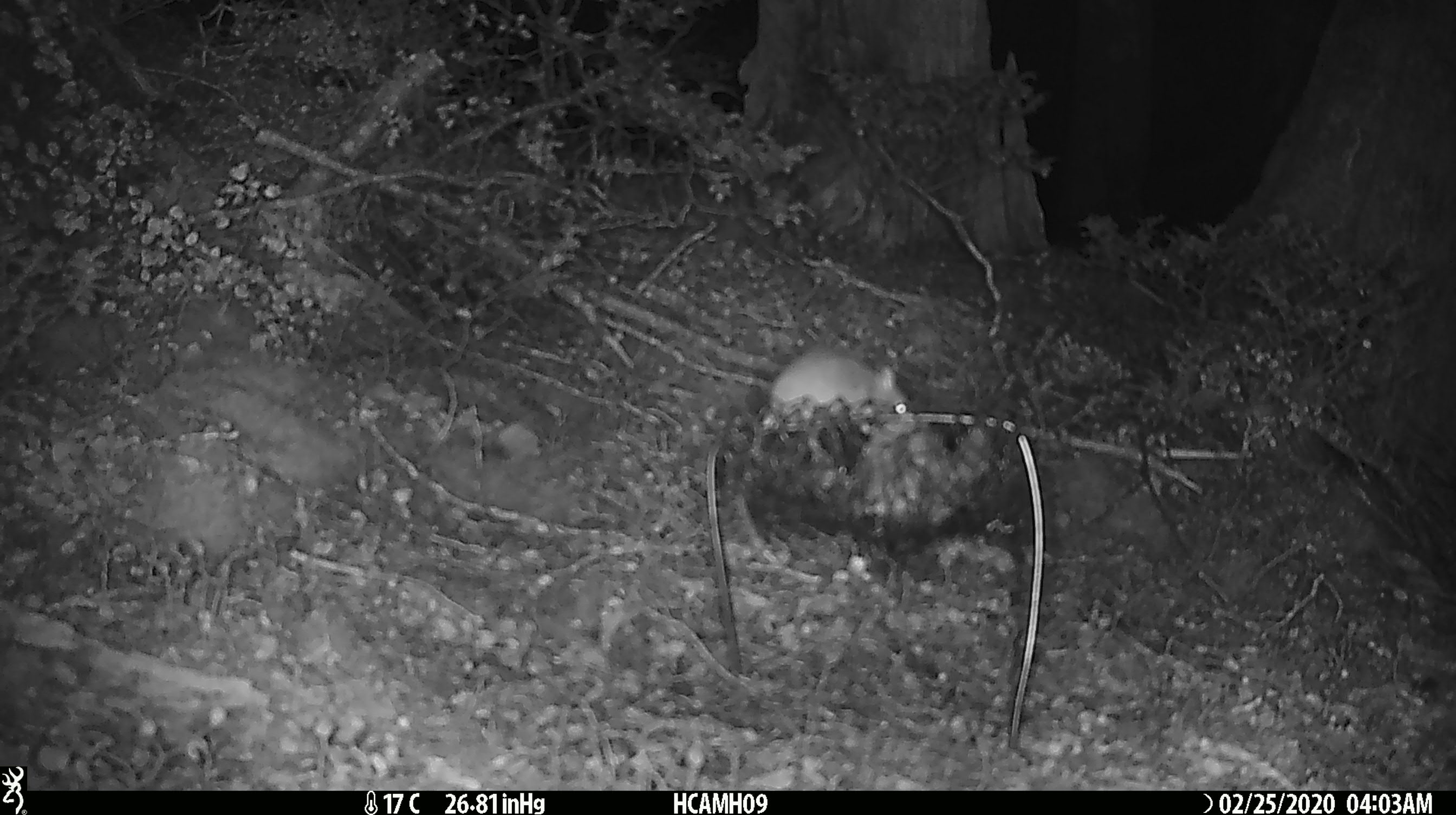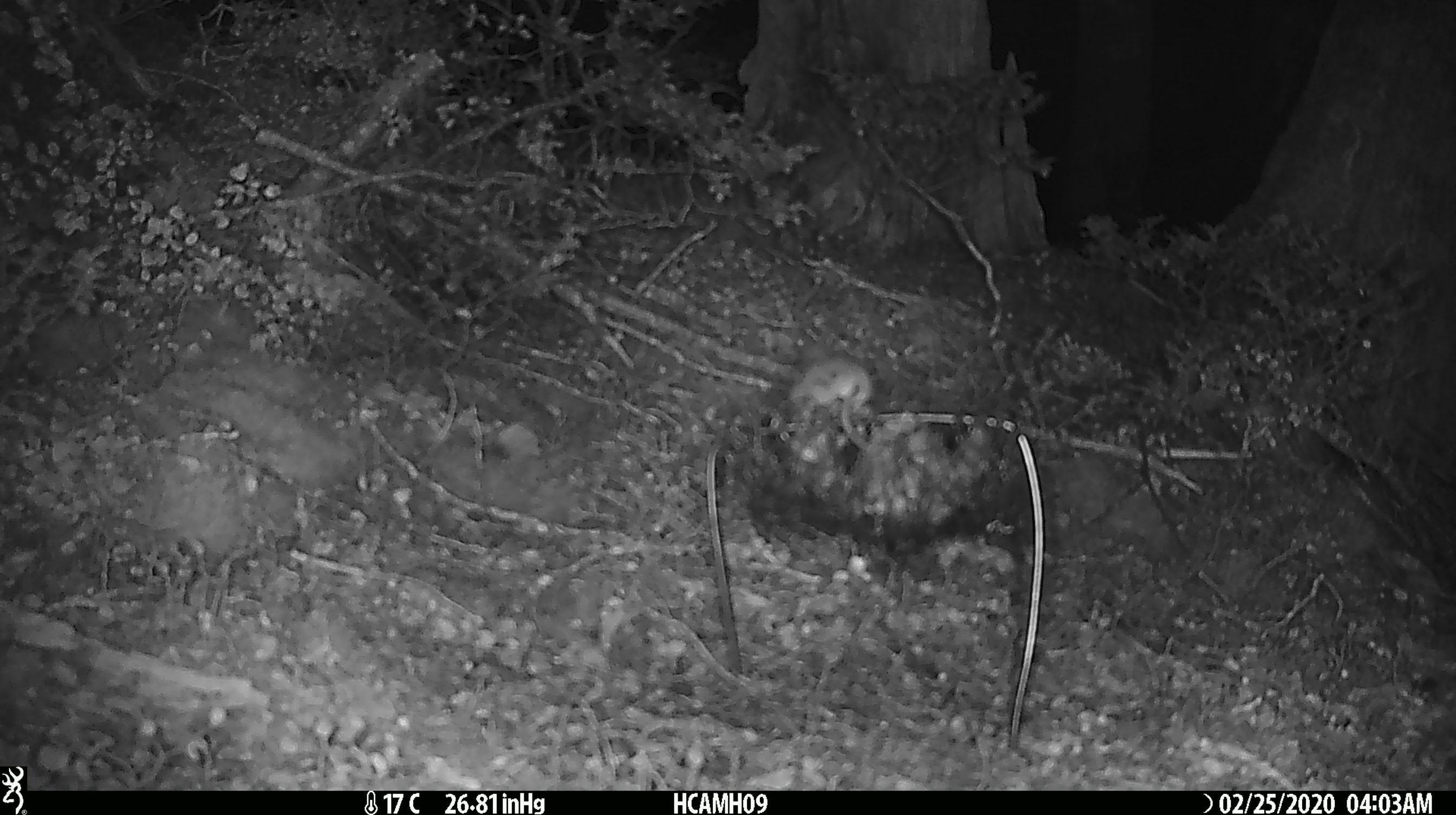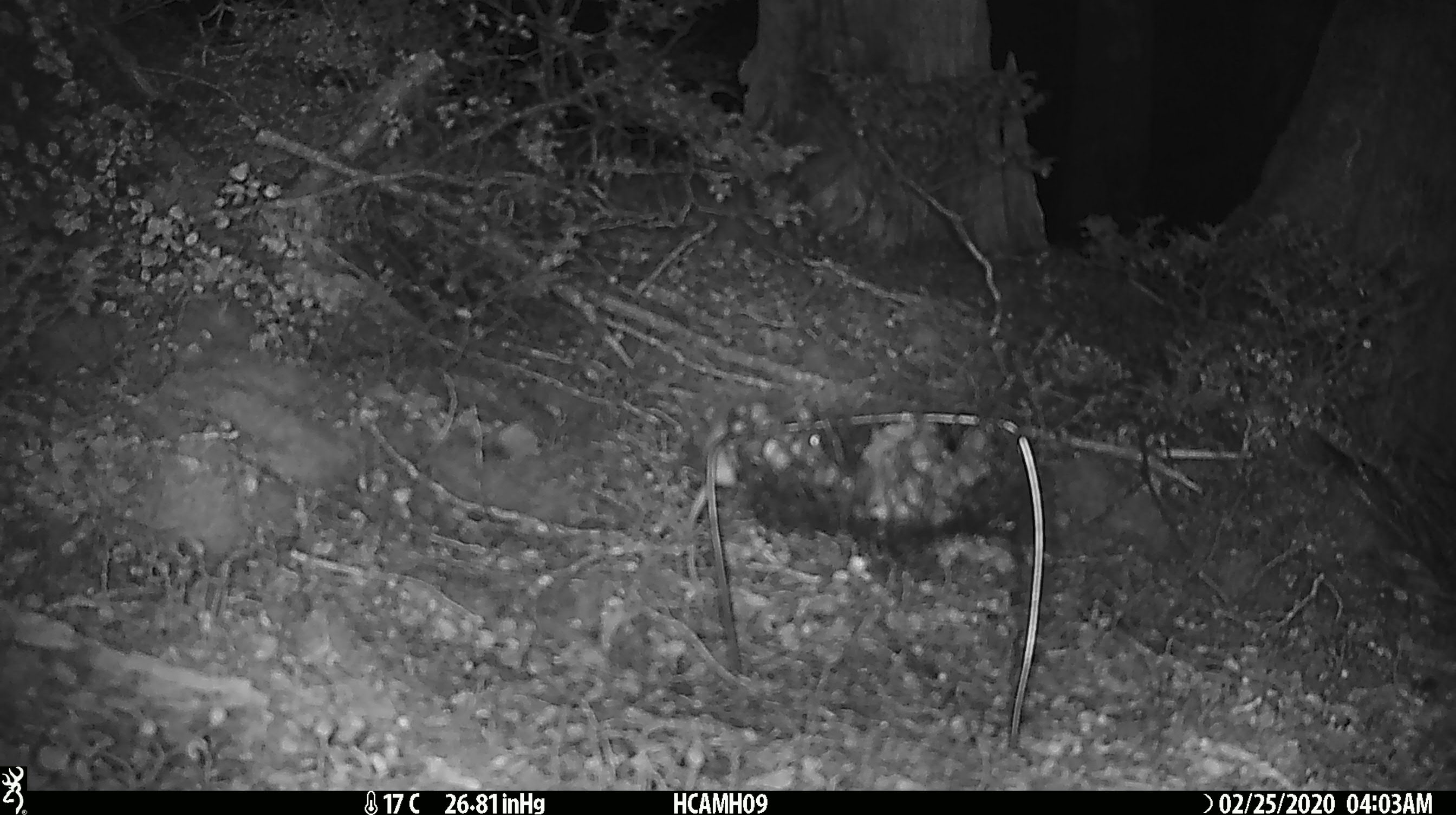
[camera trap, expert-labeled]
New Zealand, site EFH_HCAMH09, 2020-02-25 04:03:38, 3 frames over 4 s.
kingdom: Animalia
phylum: Chordata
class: Mammalia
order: Rodentia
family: Muridae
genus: Mus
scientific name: Mus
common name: mouse